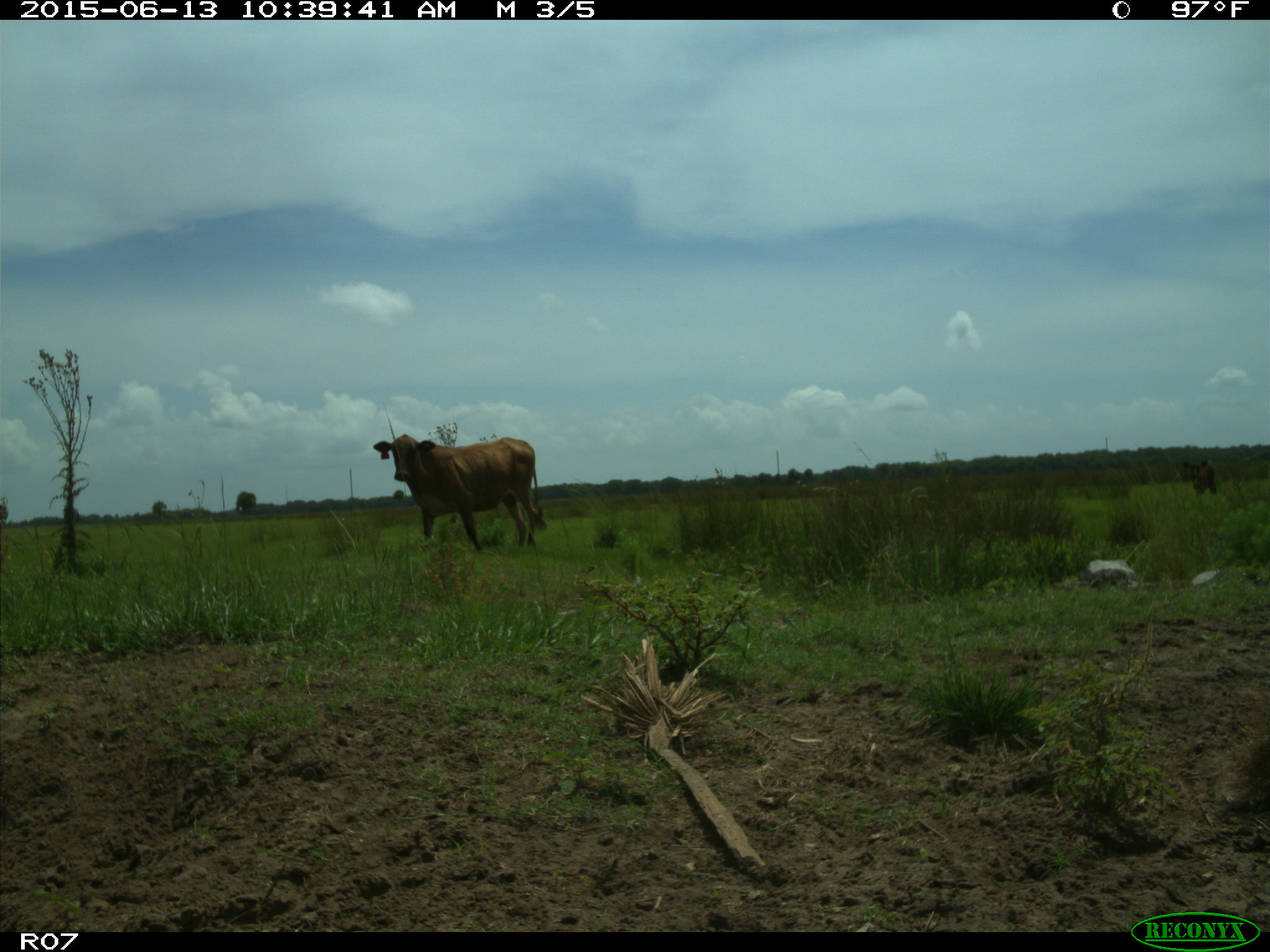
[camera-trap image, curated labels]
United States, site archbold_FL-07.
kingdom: Animalia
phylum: Chordata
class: Mammalia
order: Artiodactyla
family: Bovidae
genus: Bos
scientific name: Bos taurus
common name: domestic cow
Bos taurus (domestic cow).